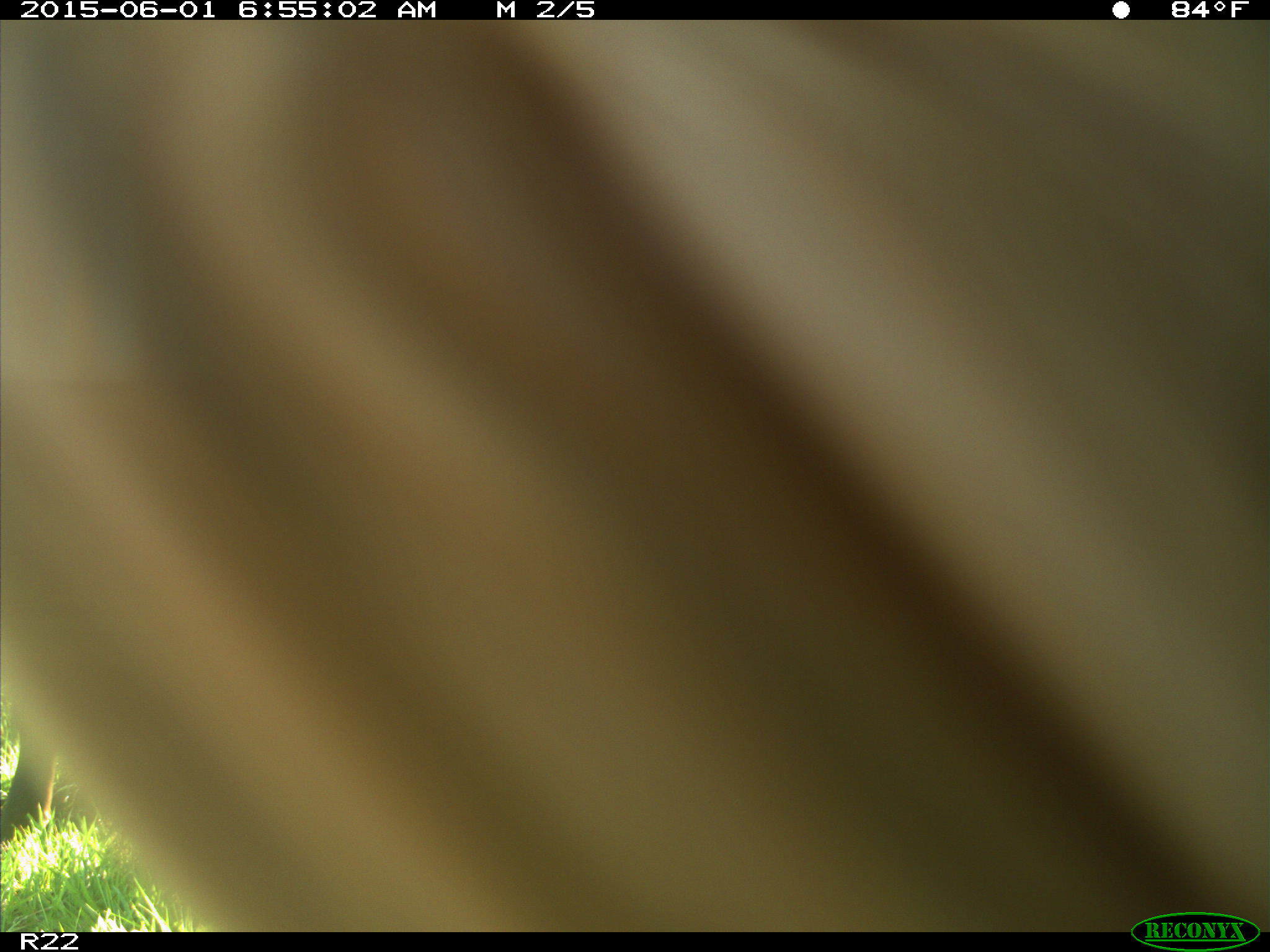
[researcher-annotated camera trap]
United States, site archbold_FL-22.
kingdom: Animalia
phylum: Chordata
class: Mammalia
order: Artiodactyla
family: Bovidae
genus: Bos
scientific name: Bos taurus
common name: domestic cow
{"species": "Bos taurus (domestic cow)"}